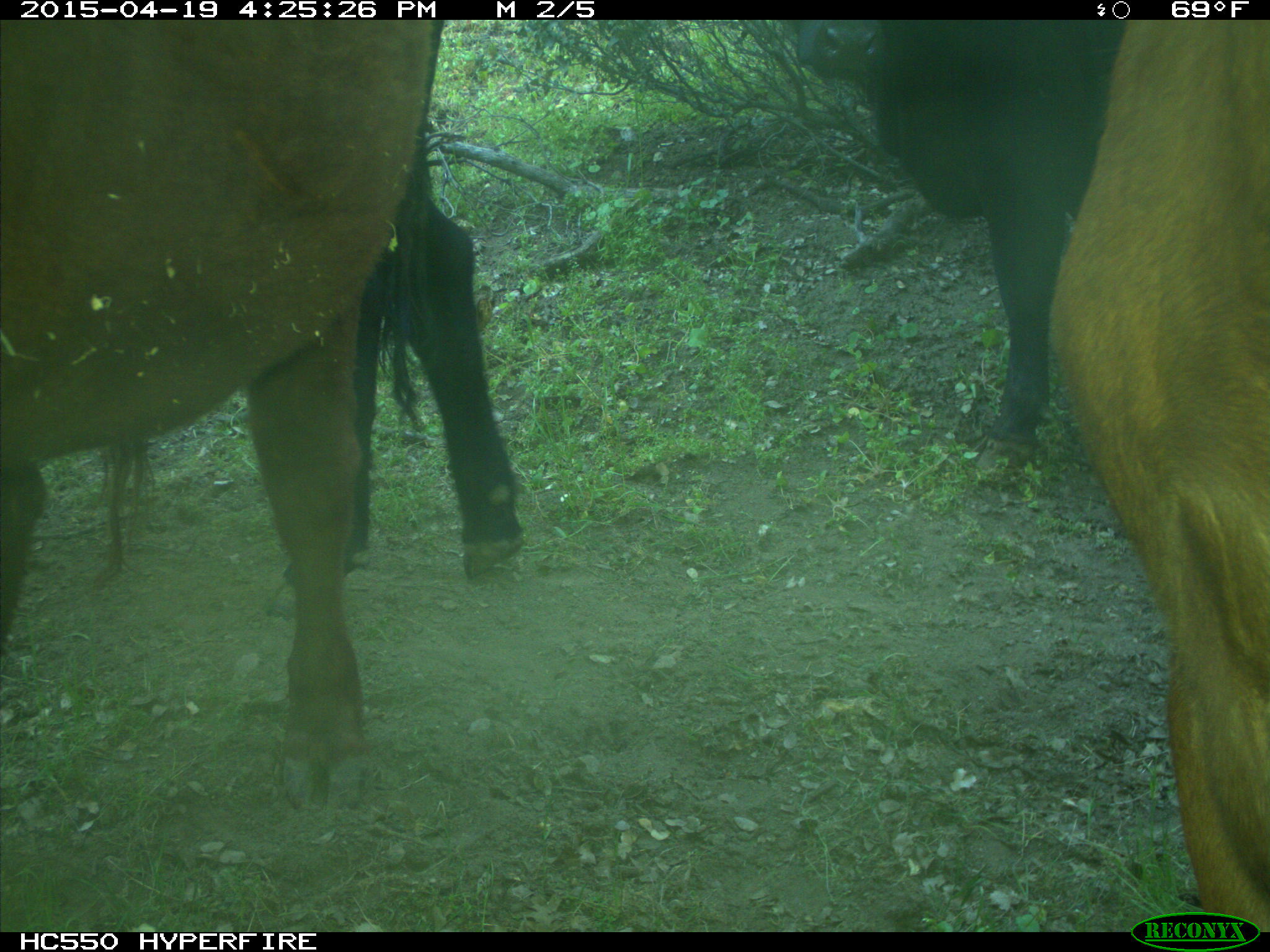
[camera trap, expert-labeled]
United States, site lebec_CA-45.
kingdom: Animalia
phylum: Chordata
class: Mammalia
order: Artiodactyla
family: Bovidae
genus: Bos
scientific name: Bos taurus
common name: domestic cow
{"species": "Bos taurus (domestic cow)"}